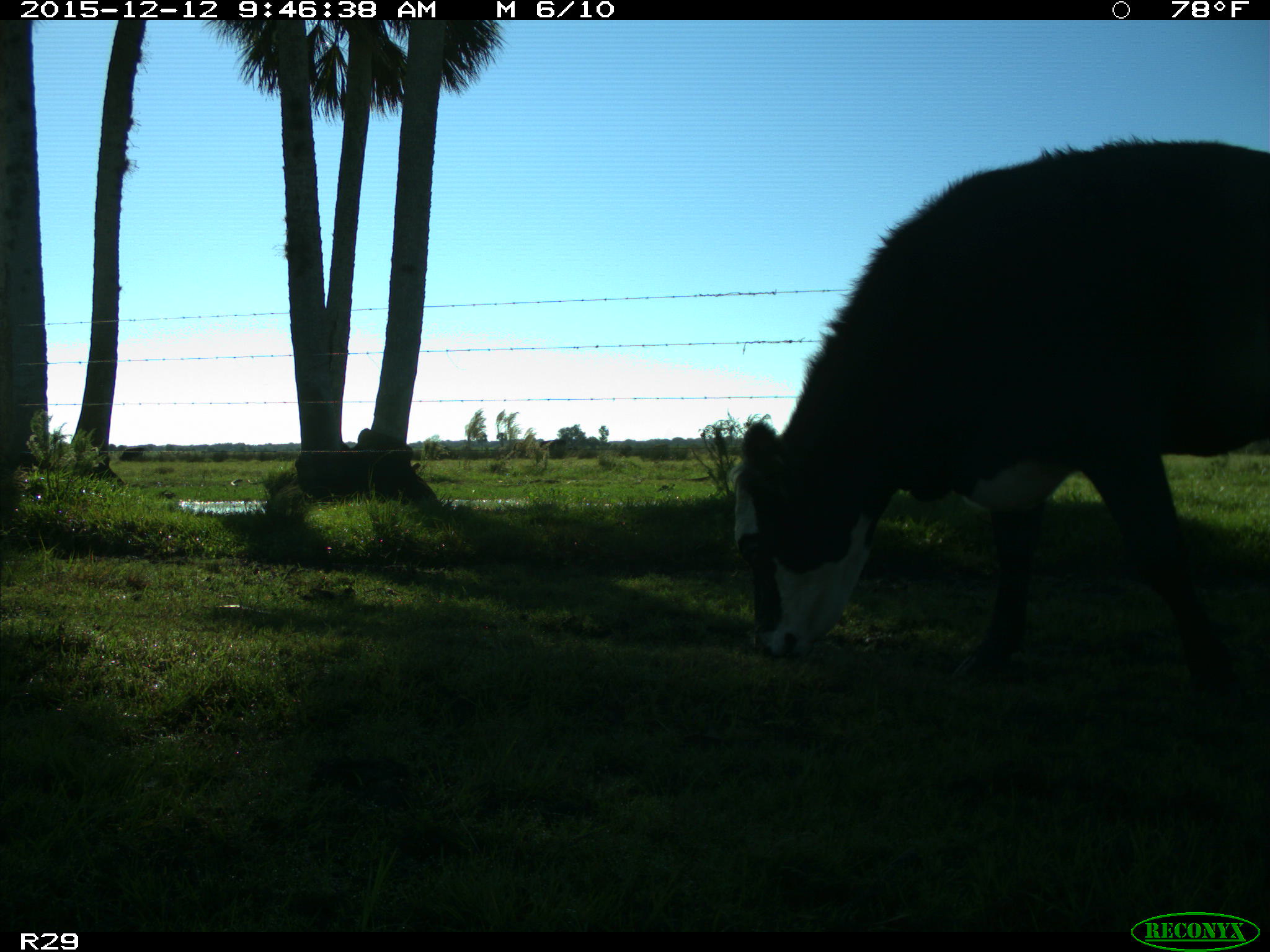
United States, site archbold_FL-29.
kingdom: Animalia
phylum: Chordata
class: Mammalia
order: Artiodactyla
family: Bovidae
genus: Bos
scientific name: Bos taurus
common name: domestic cow